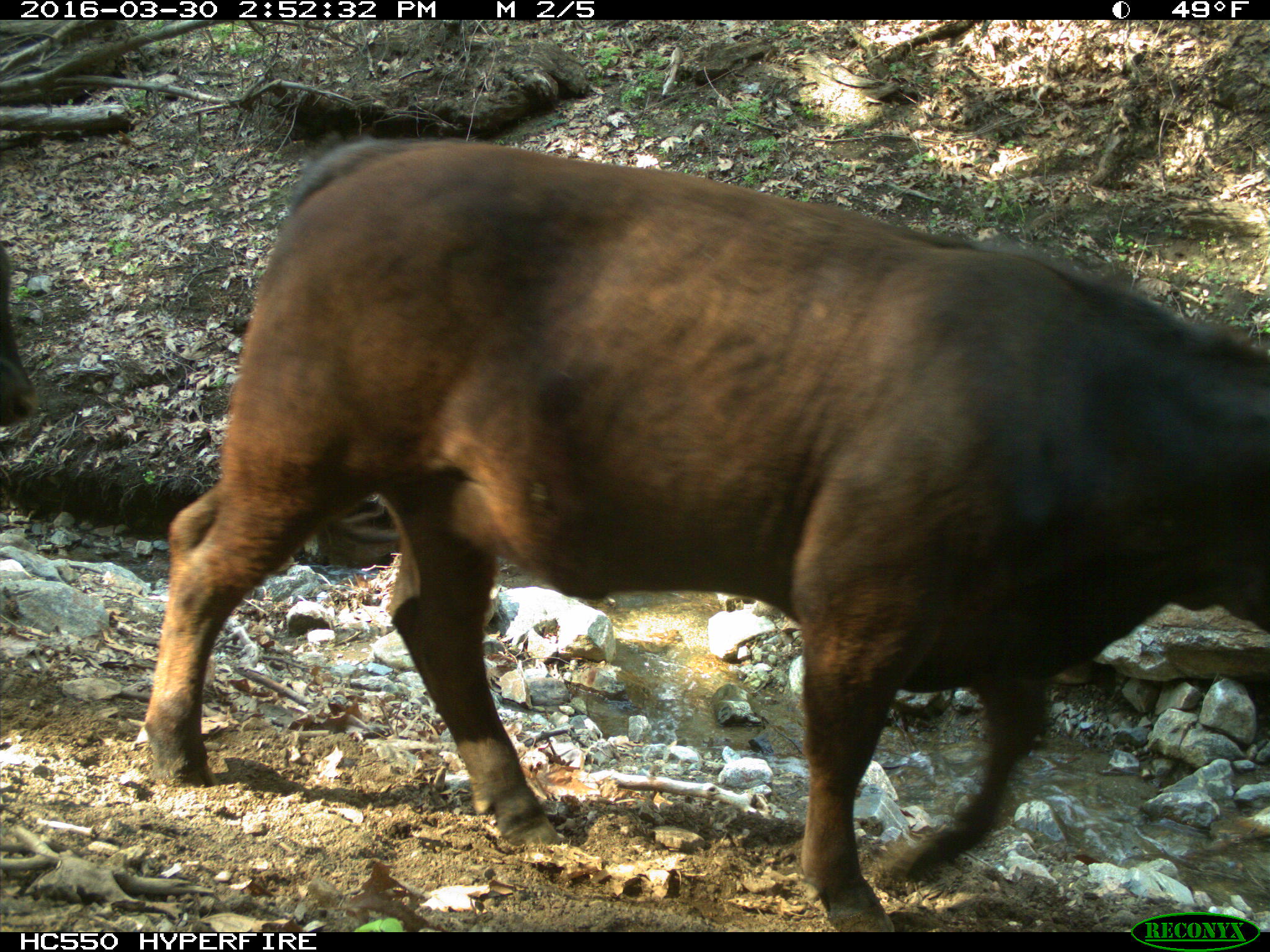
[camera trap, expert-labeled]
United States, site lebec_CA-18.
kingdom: Animalia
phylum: Chordata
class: Mammalia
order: Artiodactyla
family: Bovidae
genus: Bos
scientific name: Bos taurus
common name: domestic cow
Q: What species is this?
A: Bos taurus (domestic cow).